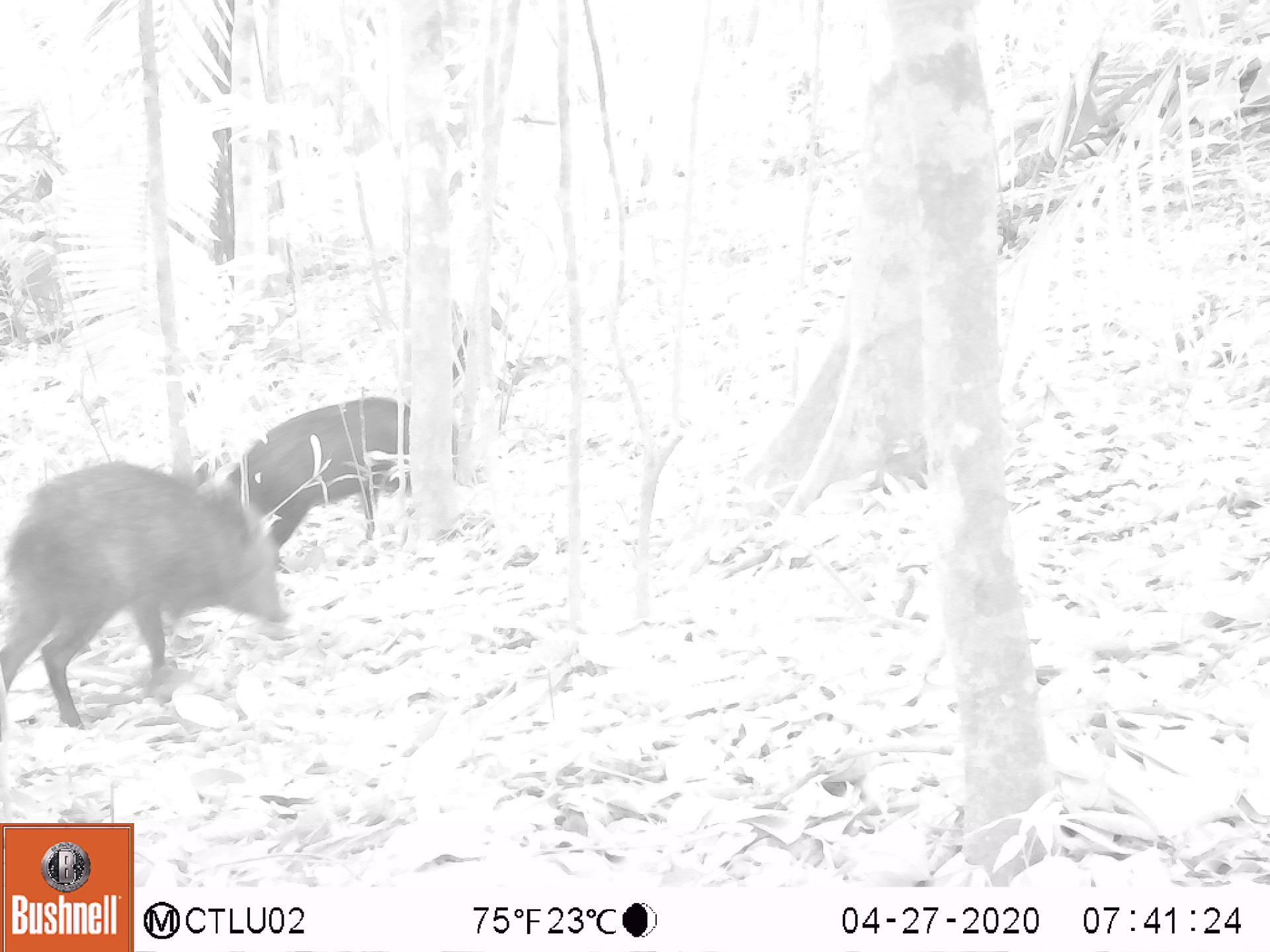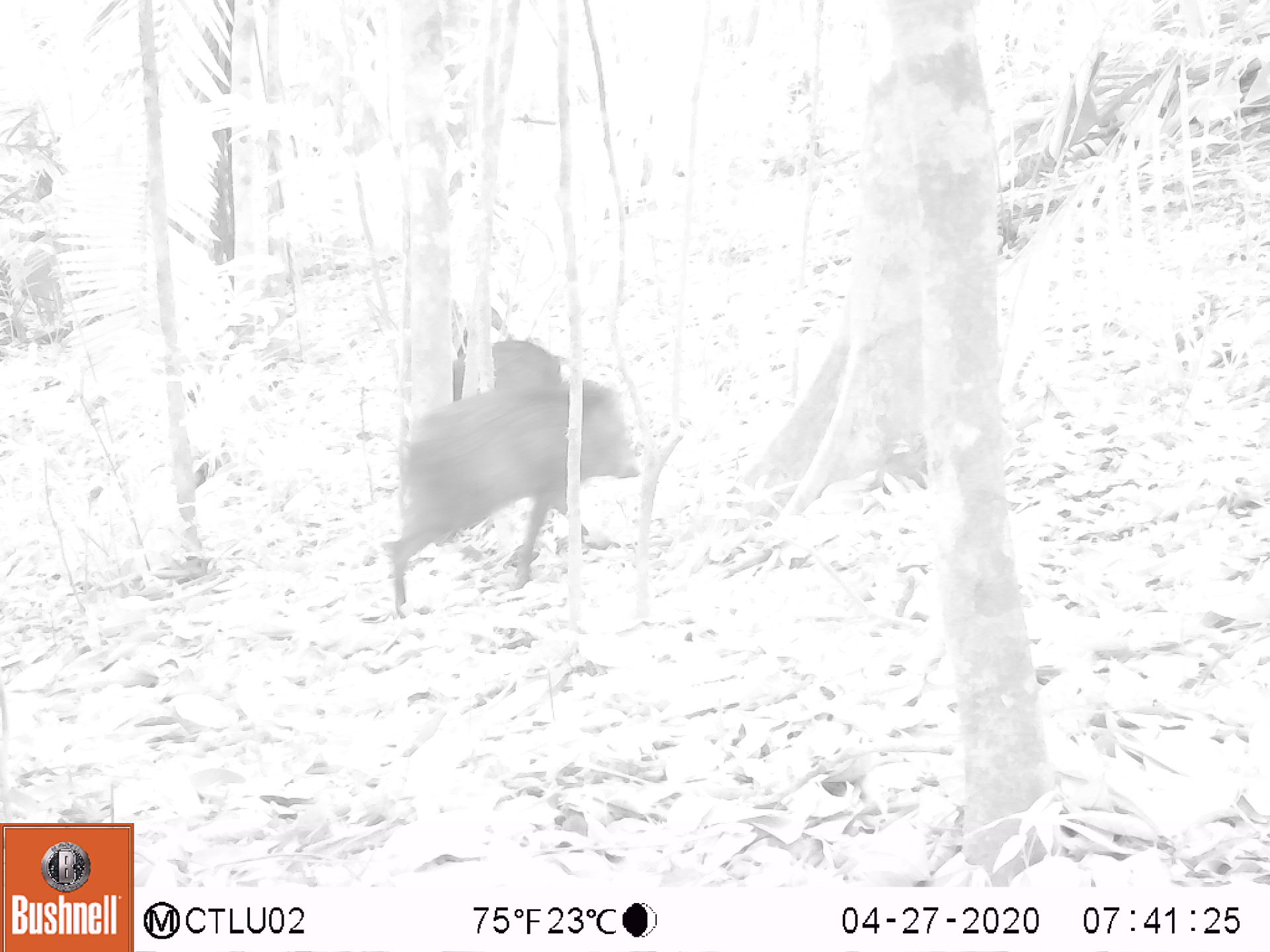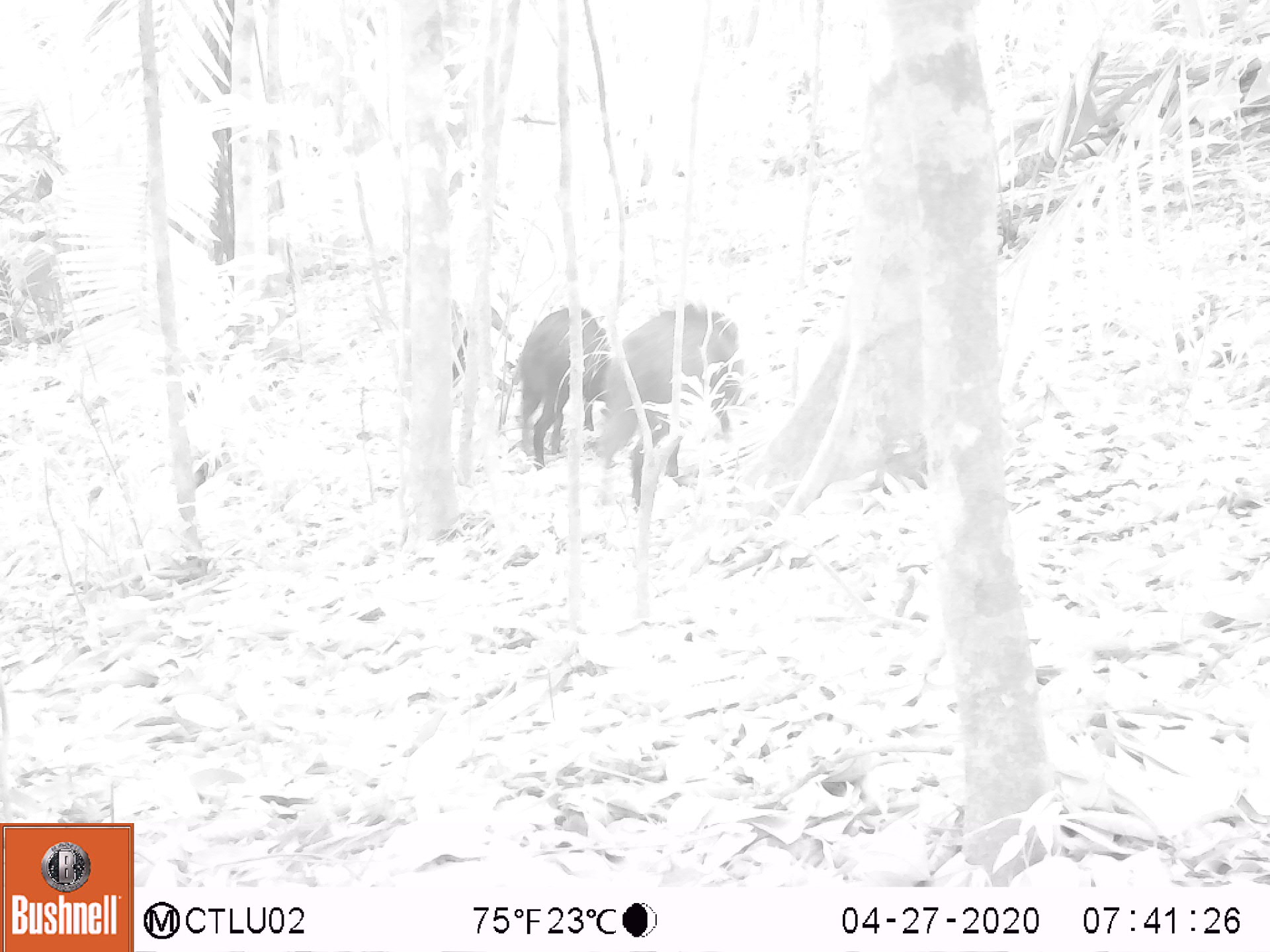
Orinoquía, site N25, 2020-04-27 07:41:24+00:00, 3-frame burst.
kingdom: Animalia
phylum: Chordata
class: Mammalia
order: Artiodactyla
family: Tayassuidae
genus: Pecari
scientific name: Pecari tajacu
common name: collared peccary